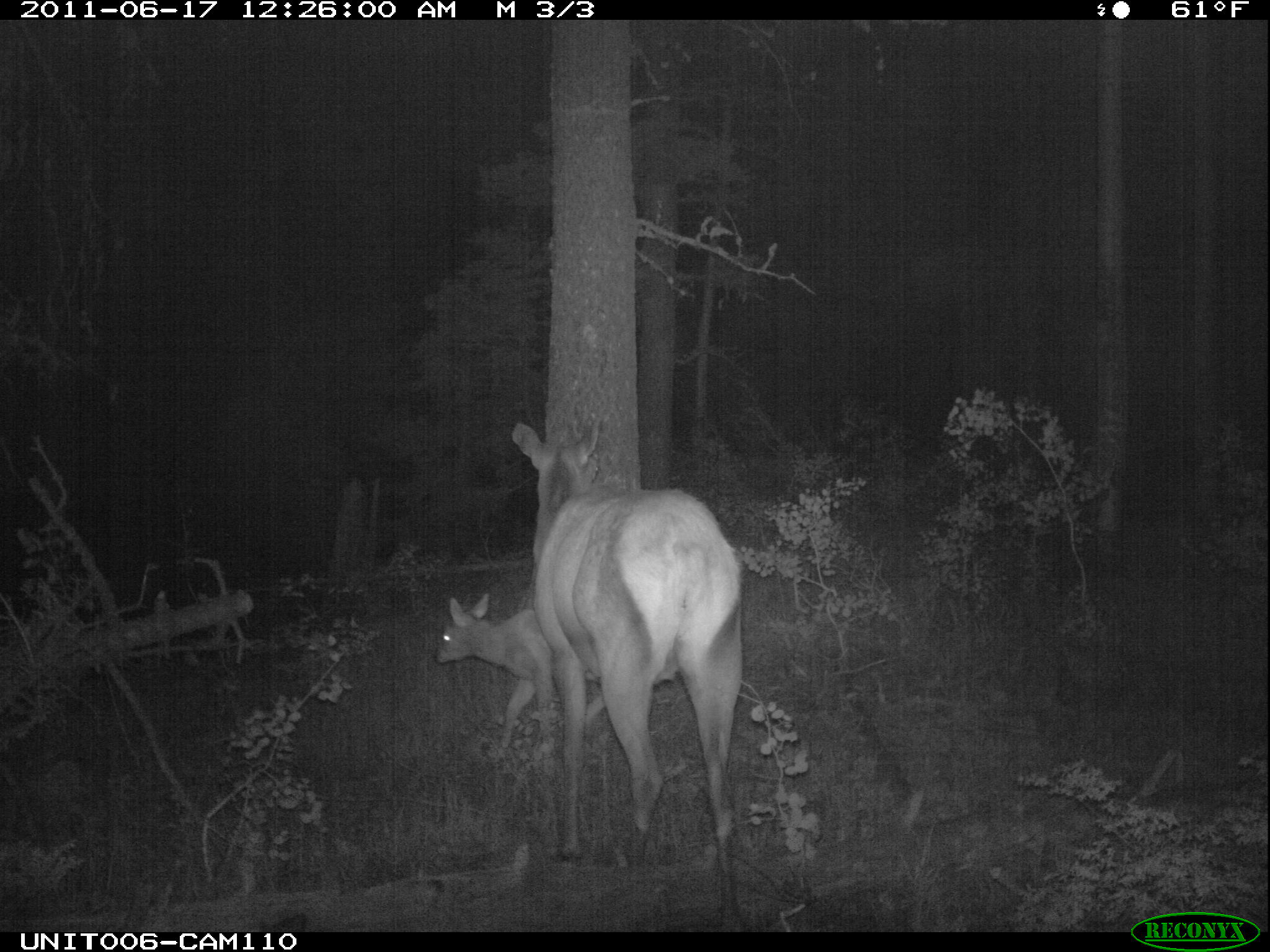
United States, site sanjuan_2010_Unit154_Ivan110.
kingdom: Animalia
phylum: Chordata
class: Mammalia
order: Artiodactyla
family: Cervidae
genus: Cervus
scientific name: Cervus elaphus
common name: red deer